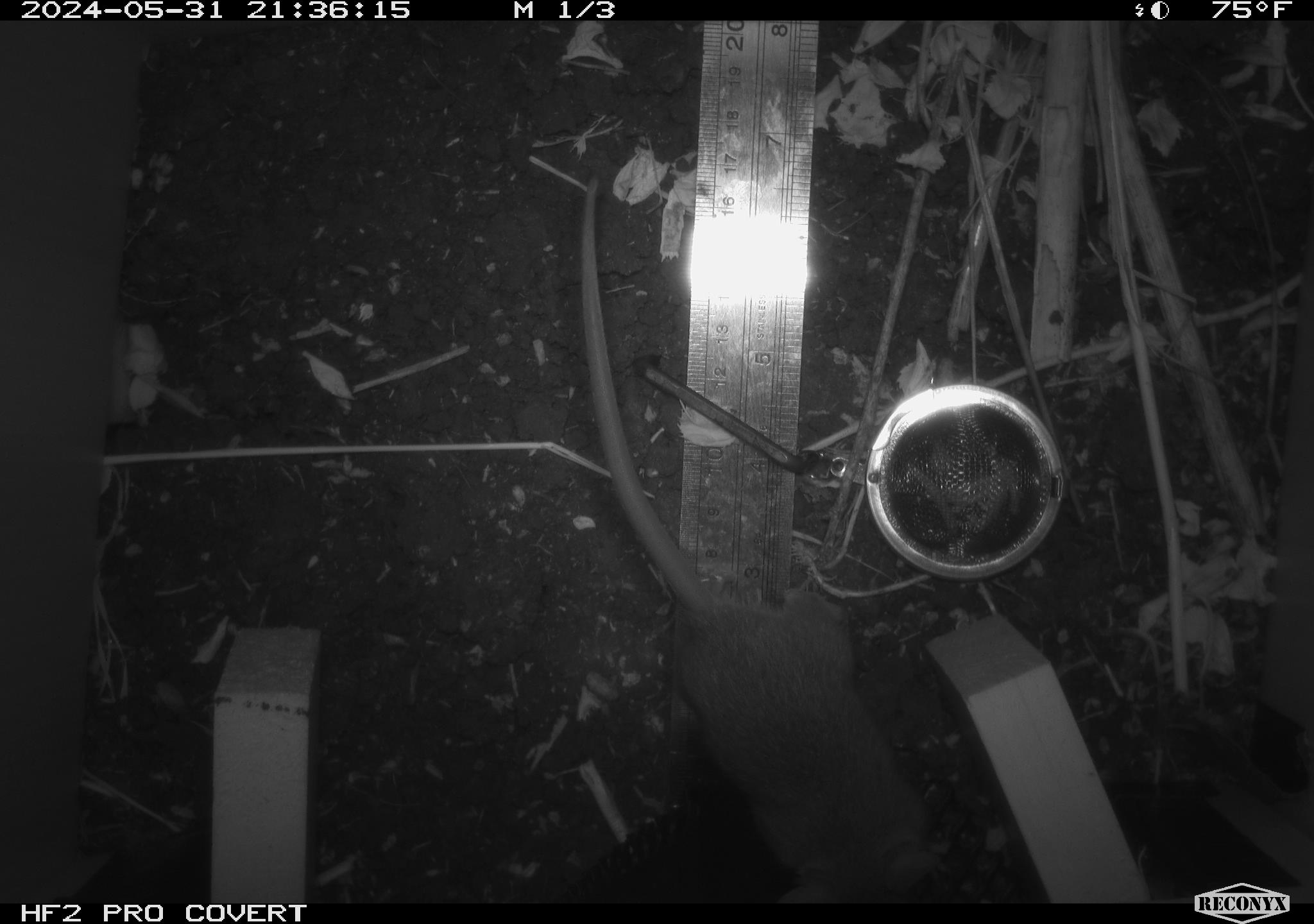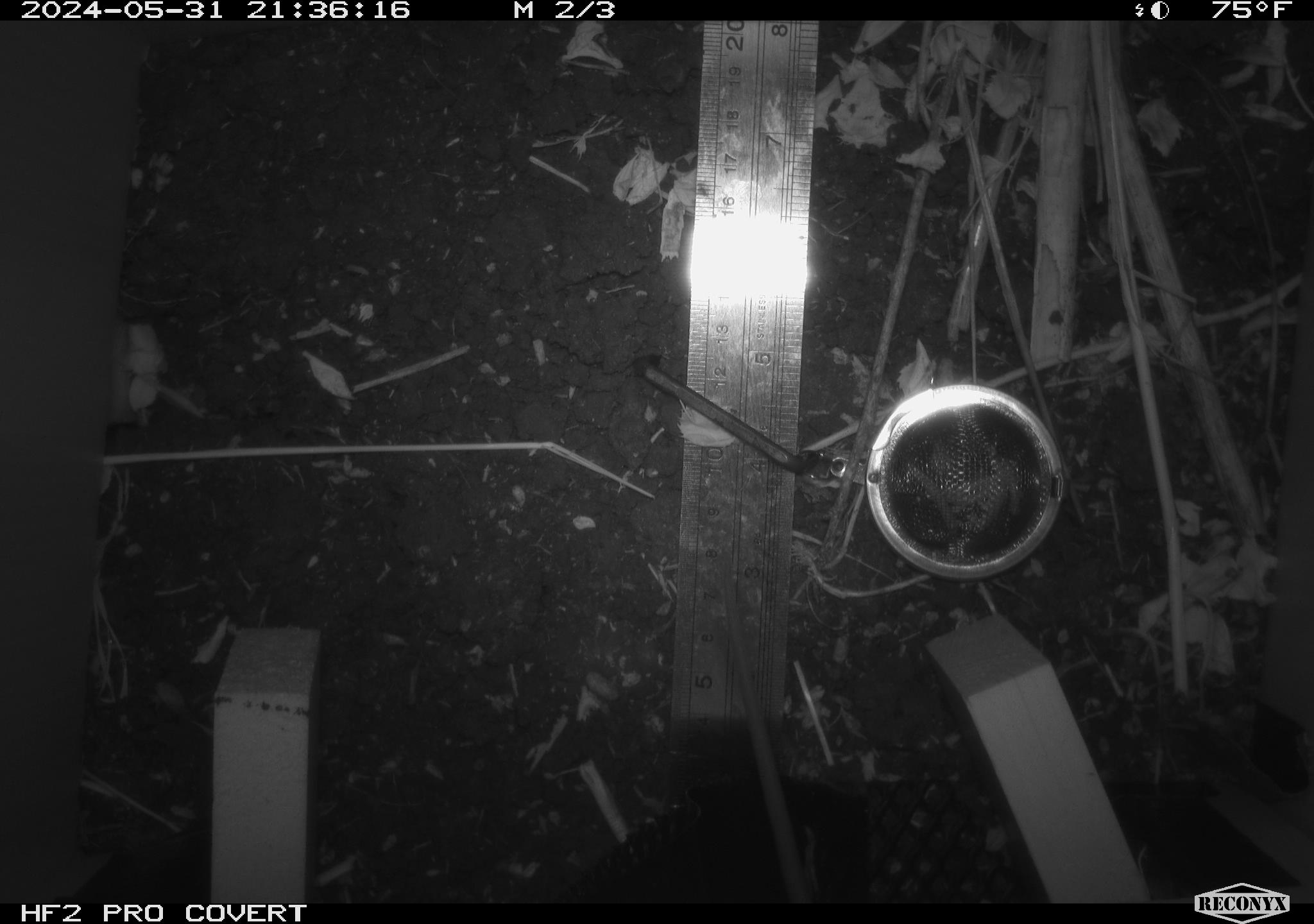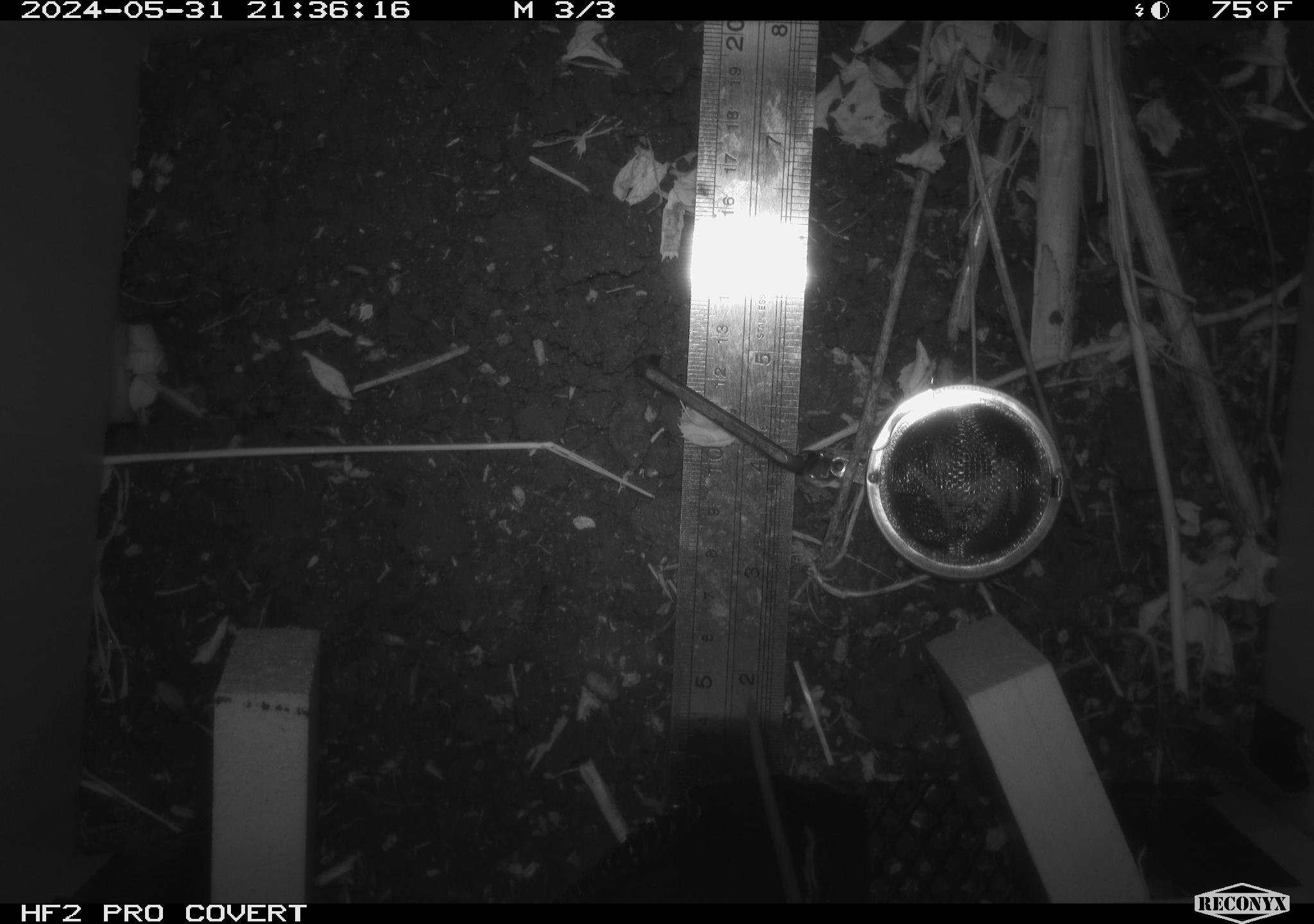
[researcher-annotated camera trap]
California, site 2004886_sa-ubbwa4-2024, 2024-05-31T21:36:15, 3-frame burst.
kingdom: Animalia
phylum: Chordata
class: Mammalia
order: Rodentia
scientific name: Rodentia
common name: woodrat or rat or mouse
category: woodrat or rat or mouse species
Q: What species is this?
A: Woodrat or rat or mouse species (woodrat or rat or mouse) (Rodentia).